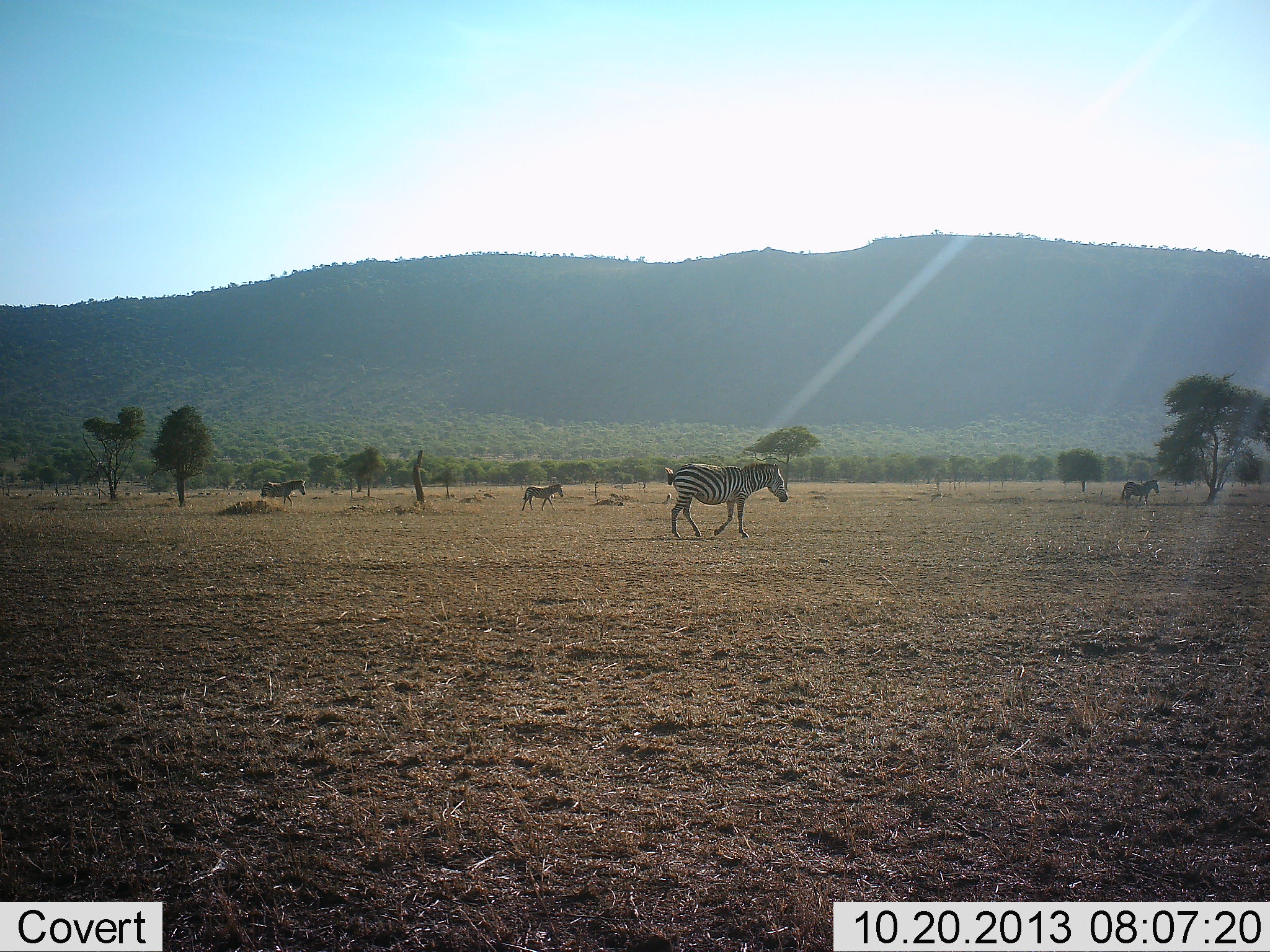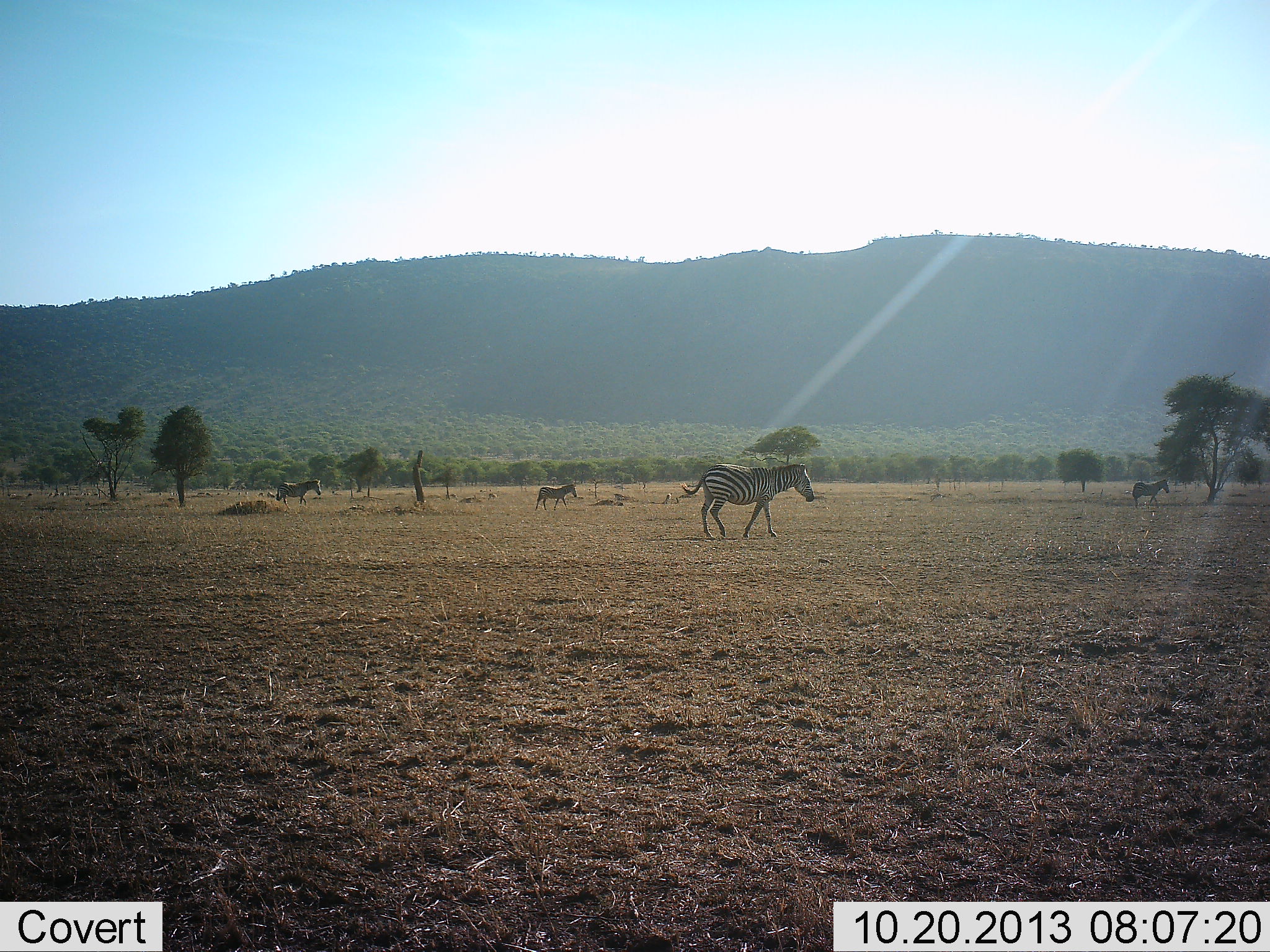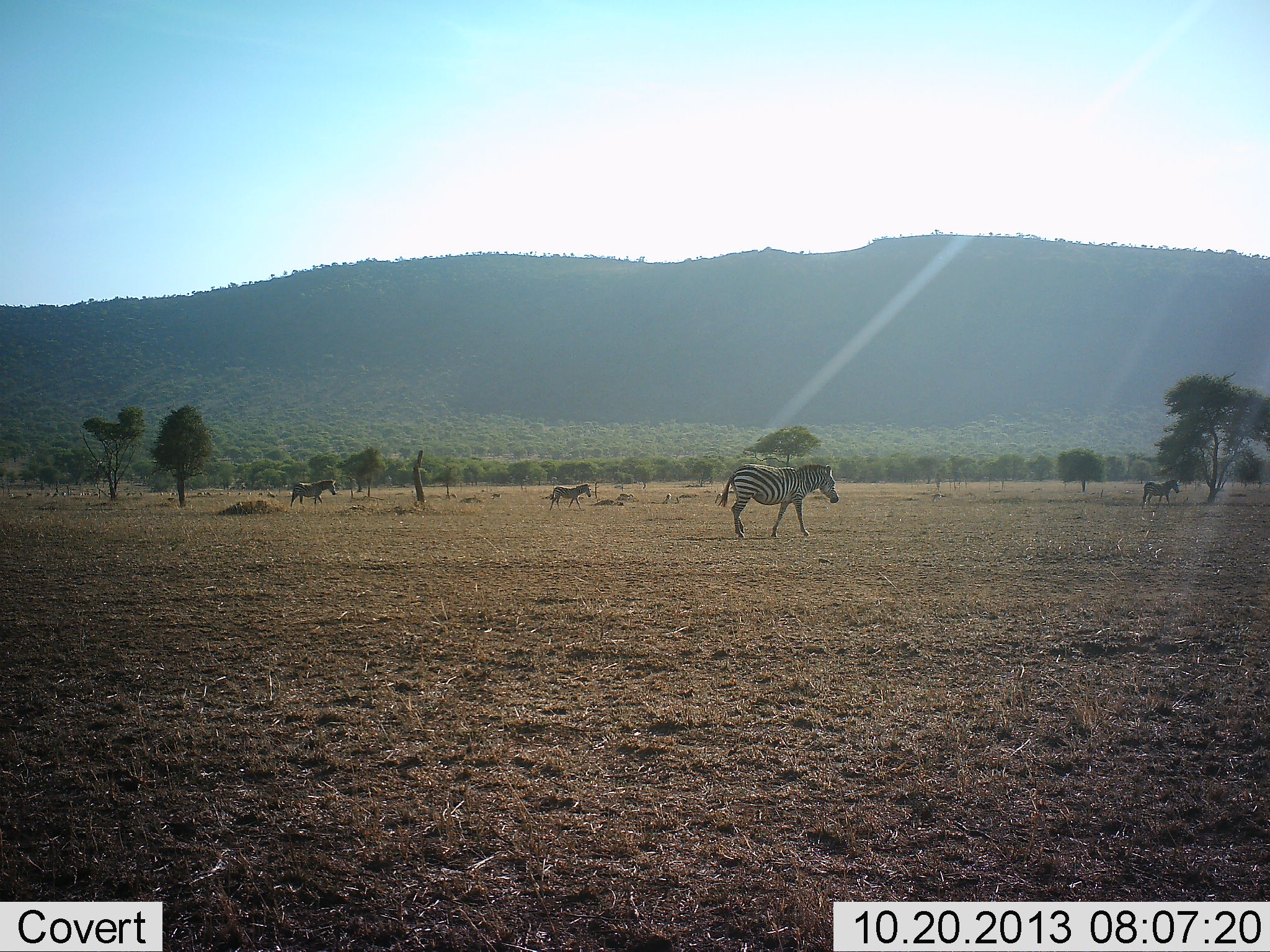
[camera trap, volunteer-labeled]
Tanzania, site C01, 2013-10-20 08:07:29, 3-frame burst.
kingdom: Animalia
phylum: Chordata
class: Mammalia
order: Perissodactyla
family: Equidae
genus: Equus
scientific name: Equus quagga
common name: plains zebra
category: zebra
Zebra (plains zebra) (Equus quagga), count 4. Behavior (volunteer vote fractions): standing 10%, resting 2%, moving 100%, interacting 0%. Young present (vote fraction): 5%. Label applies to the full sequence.